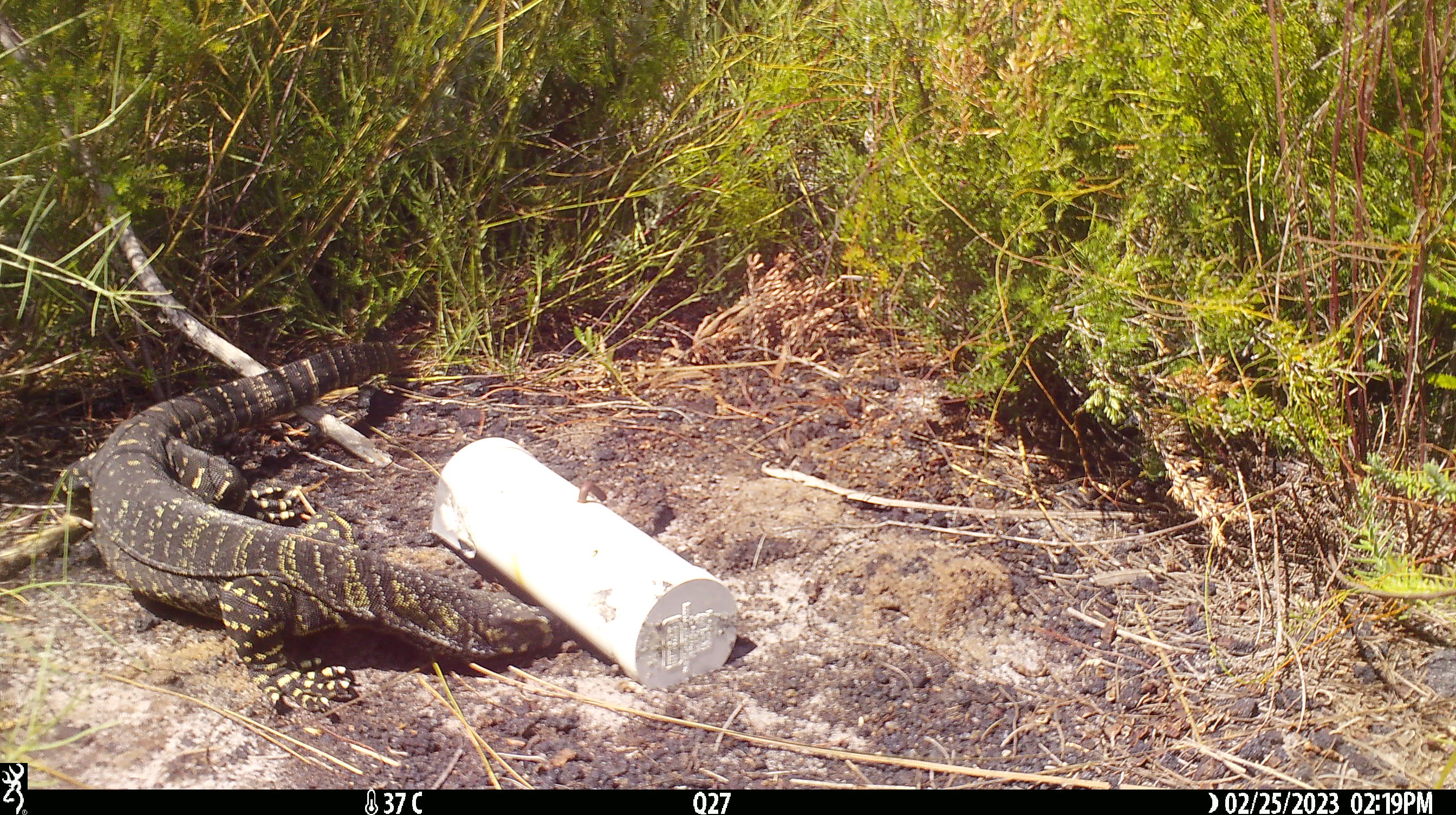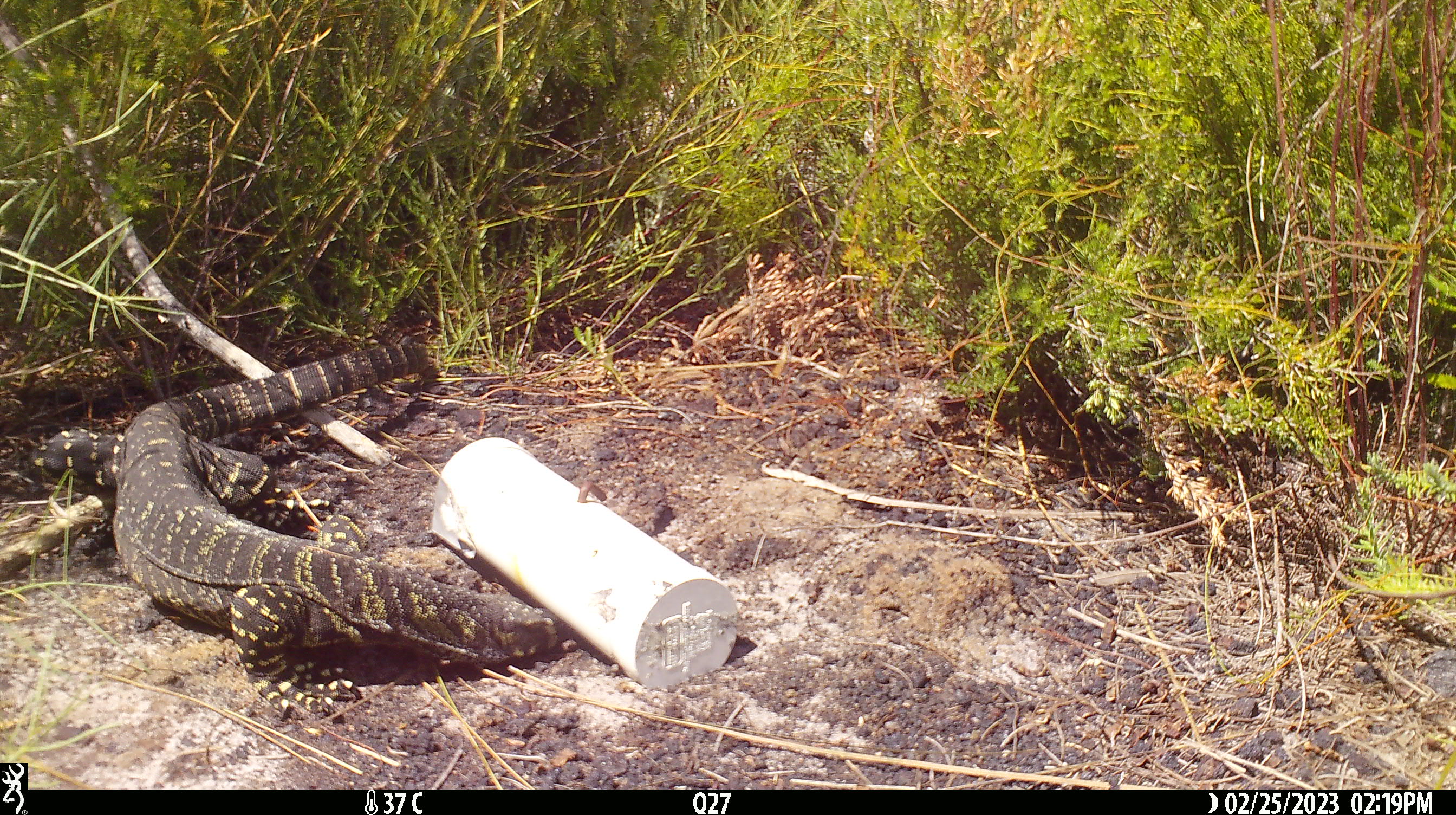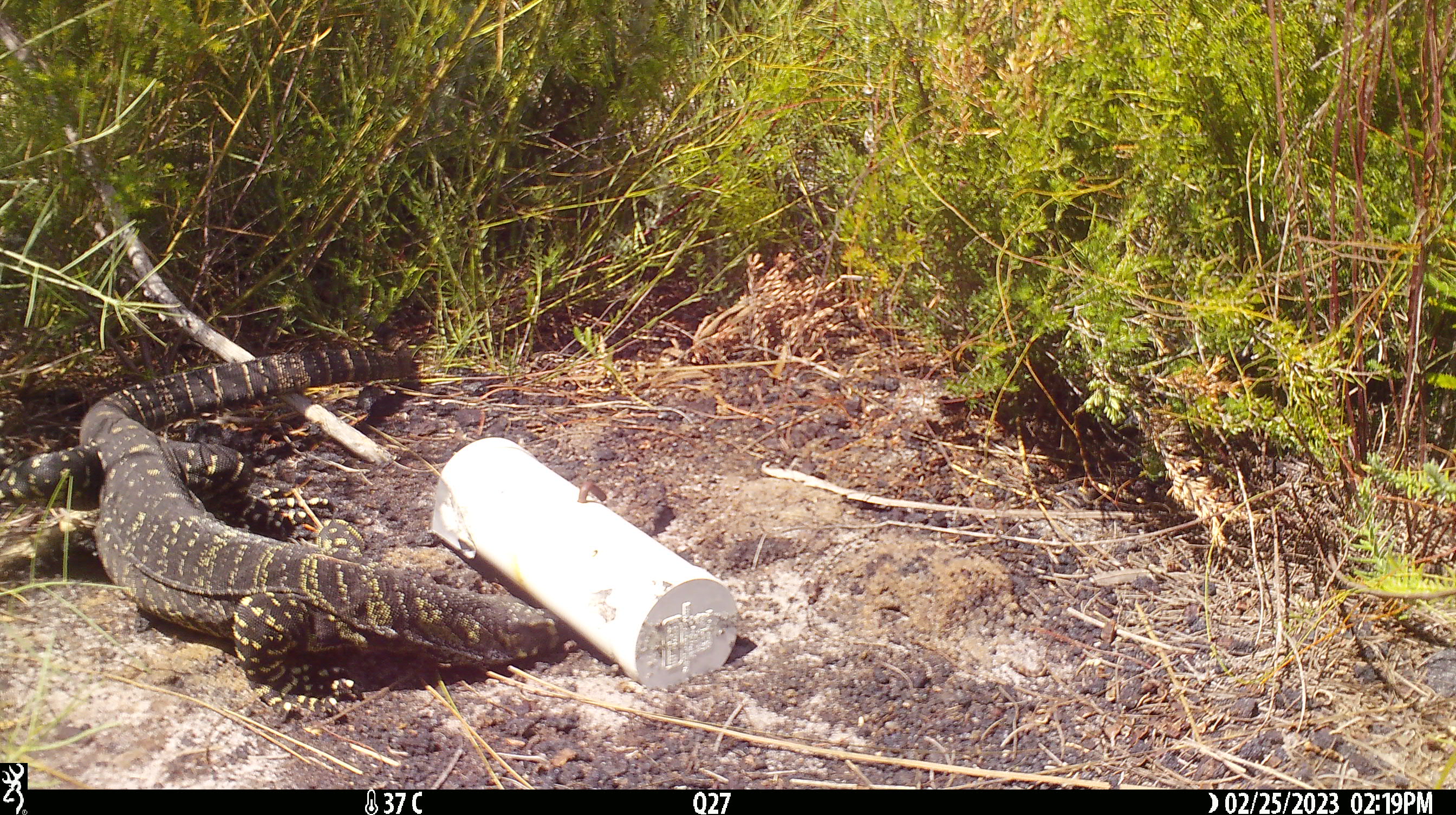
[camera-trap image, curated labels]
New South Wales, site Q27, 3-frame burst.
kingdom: Animalia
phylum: Chordata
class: Reptilia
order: Squamata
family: Varanidae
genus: Varanus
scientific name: Varanus varius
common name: lace monitor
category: goanna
Goanna (lace monitor) (Varanus varius).